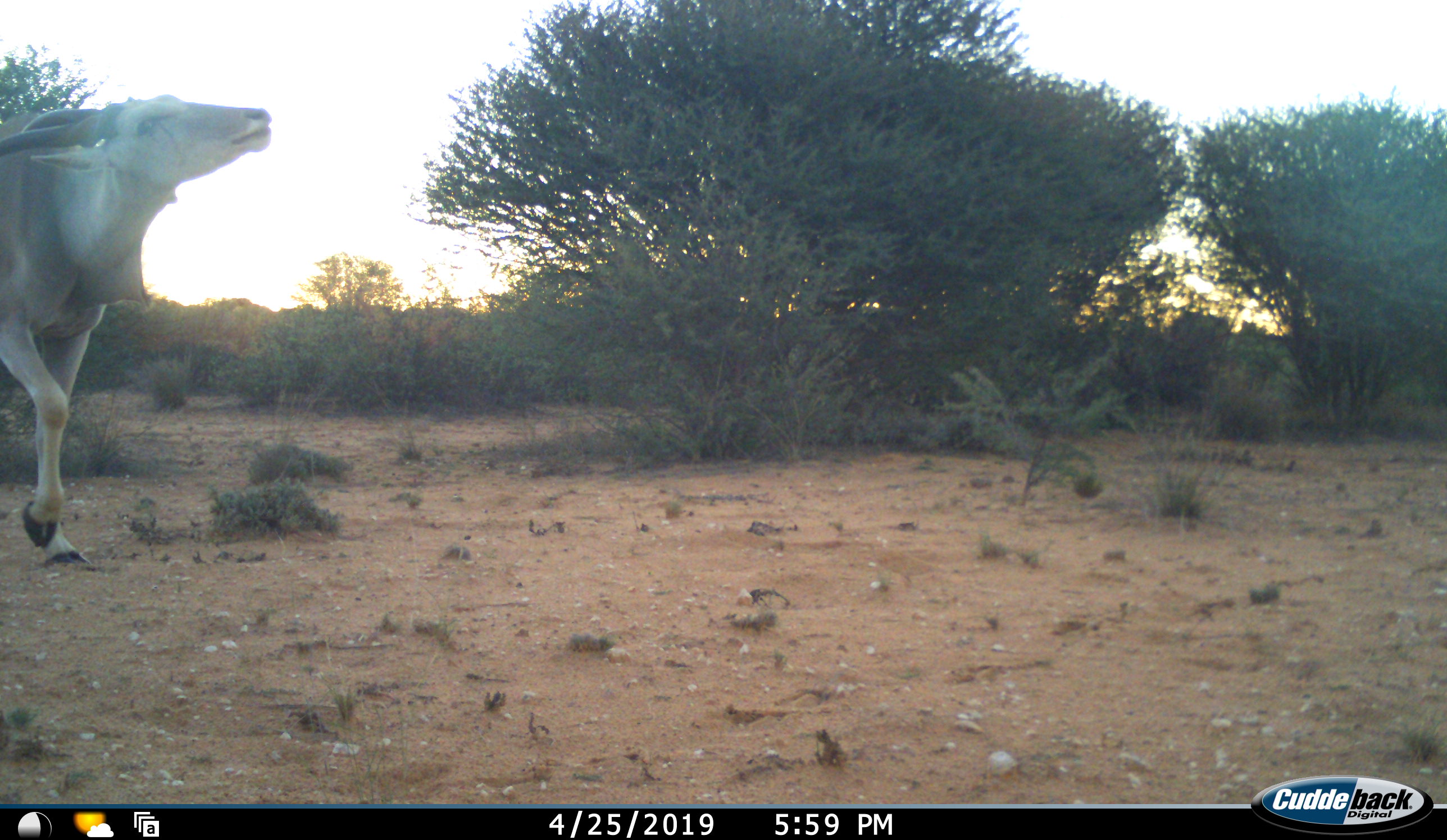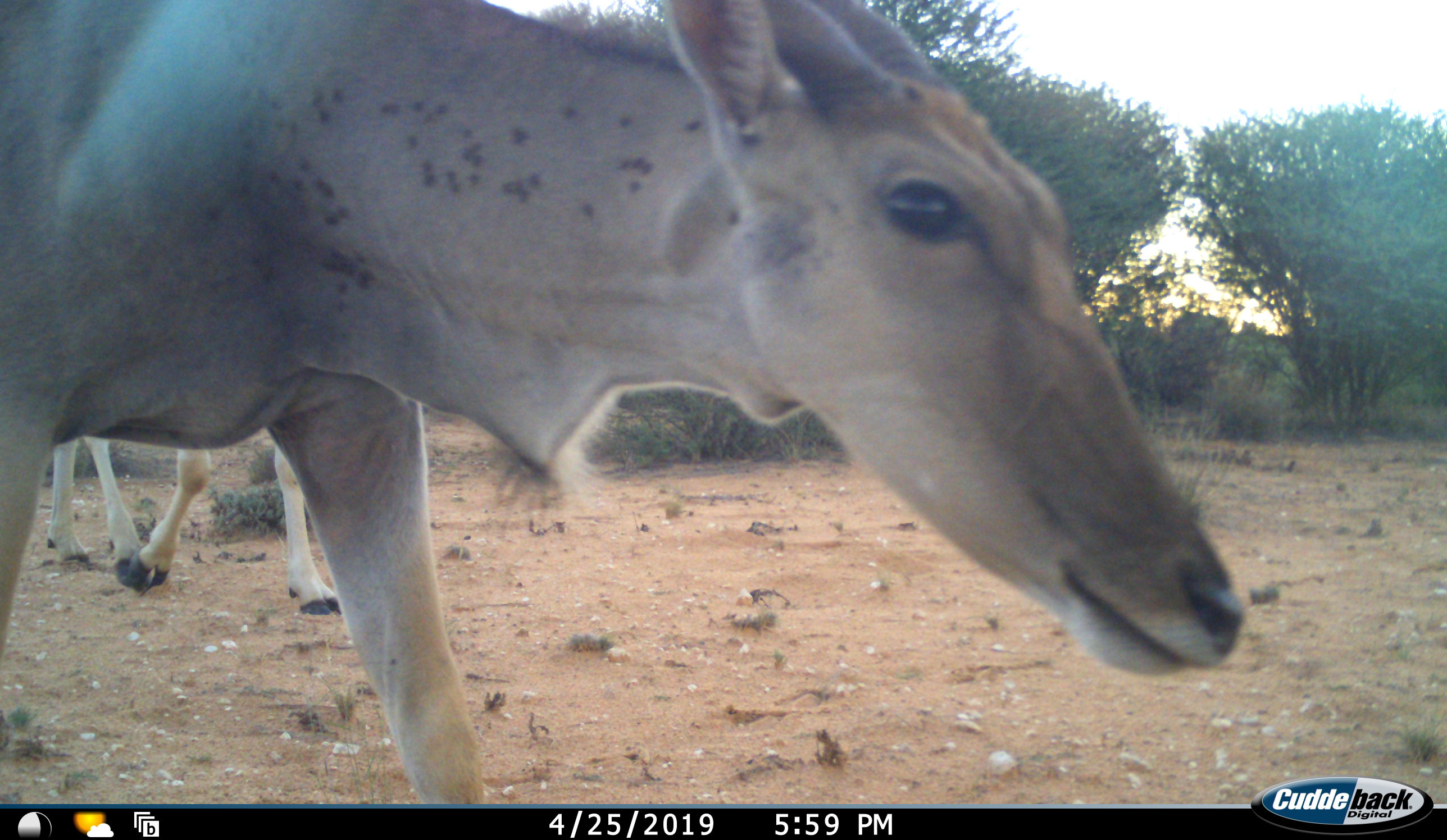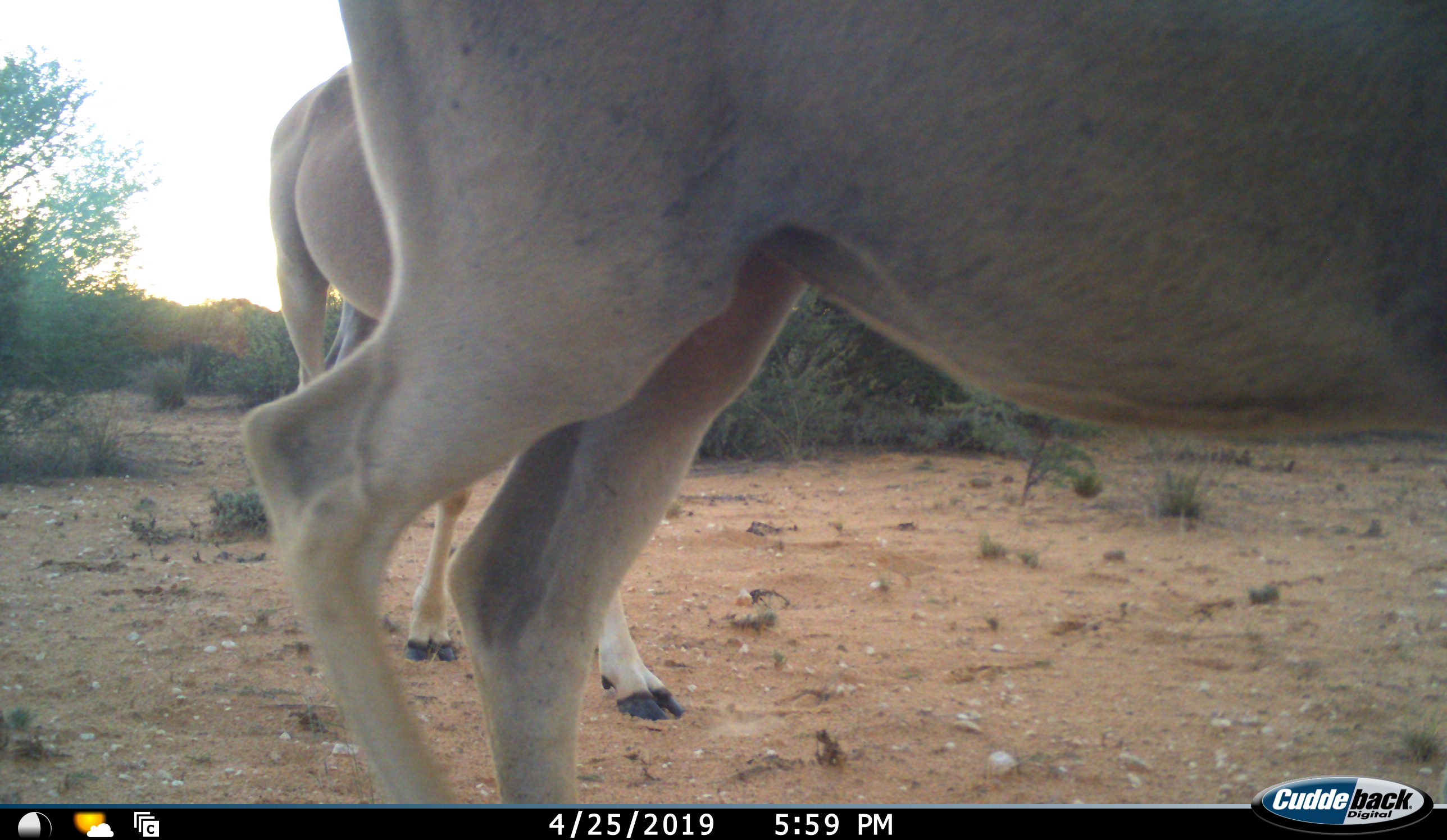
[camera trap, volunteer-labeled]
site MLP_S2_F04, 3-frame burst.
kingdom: Animalia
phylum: Chordata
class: Mammalia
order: Artiodactyla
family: Bovidae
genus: Tragelaphus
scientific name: Tragelaphus oryx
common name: eland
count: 2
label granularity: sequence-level